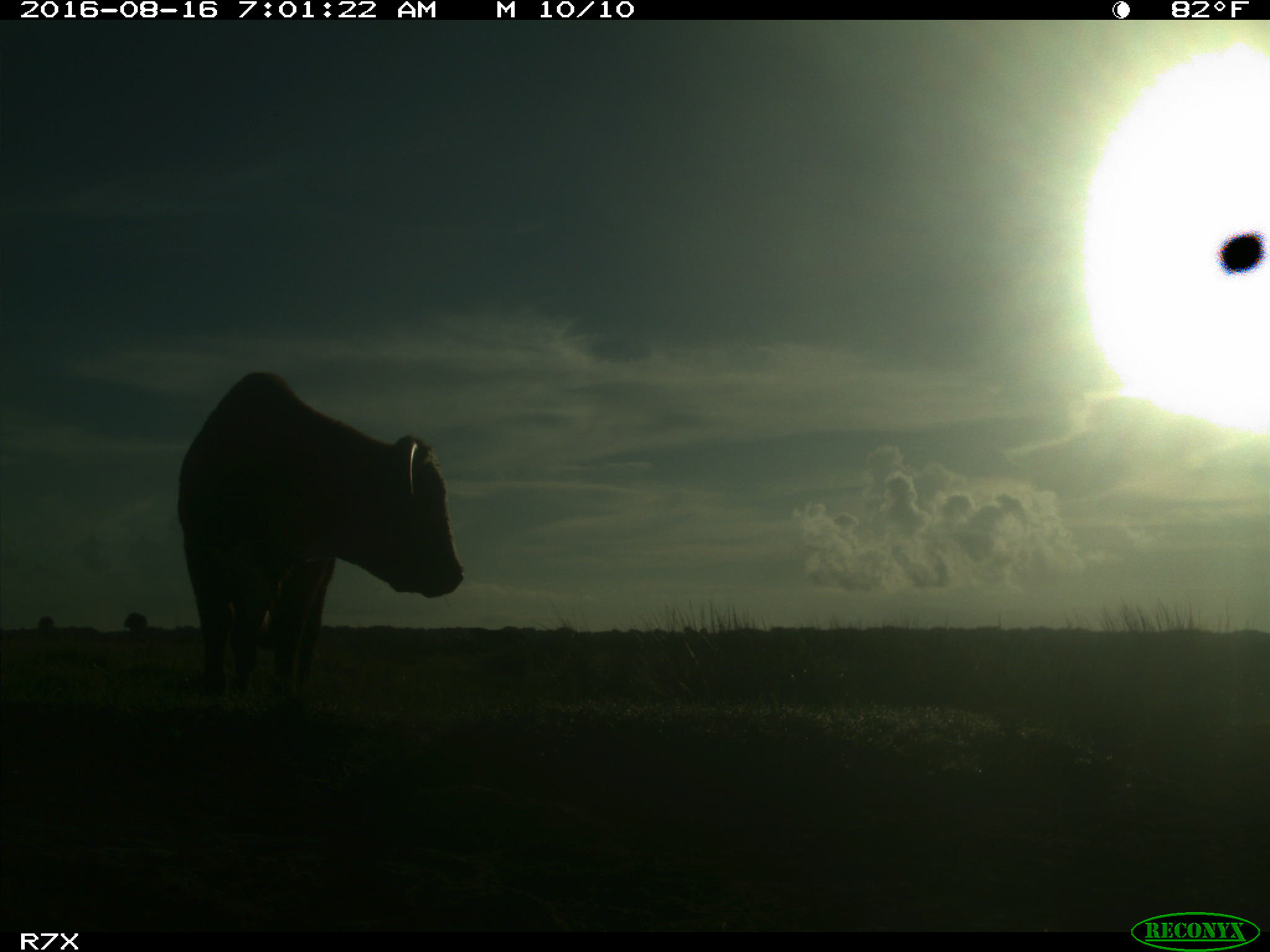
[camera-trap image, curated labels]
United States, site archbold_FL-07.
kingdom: Animalia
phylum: Chordata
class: Mammalia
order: Artiodactyla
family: Bovidae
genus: Bos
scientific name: Bos taurus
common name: domestic cow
Bos taurus (domestic cow).